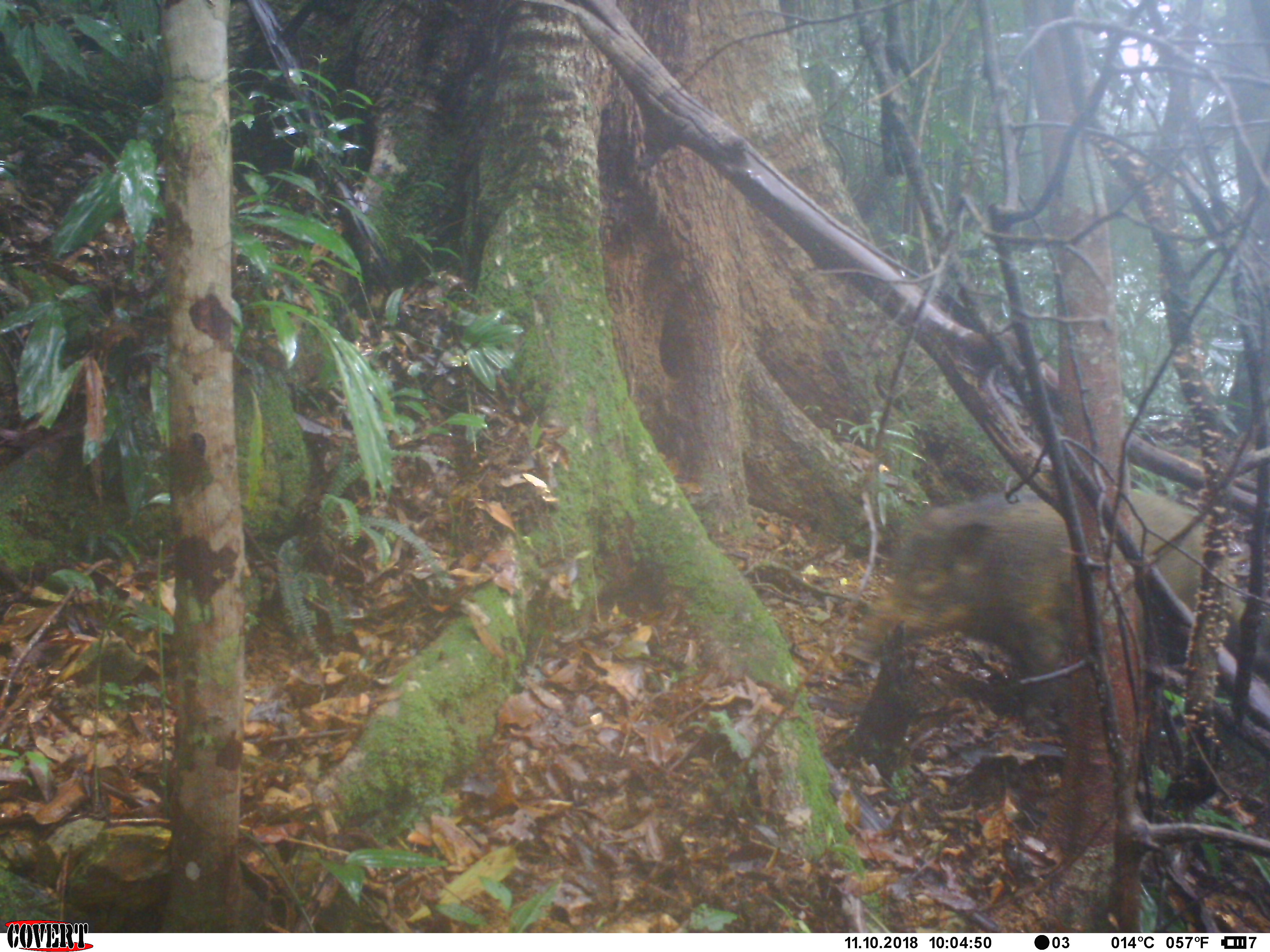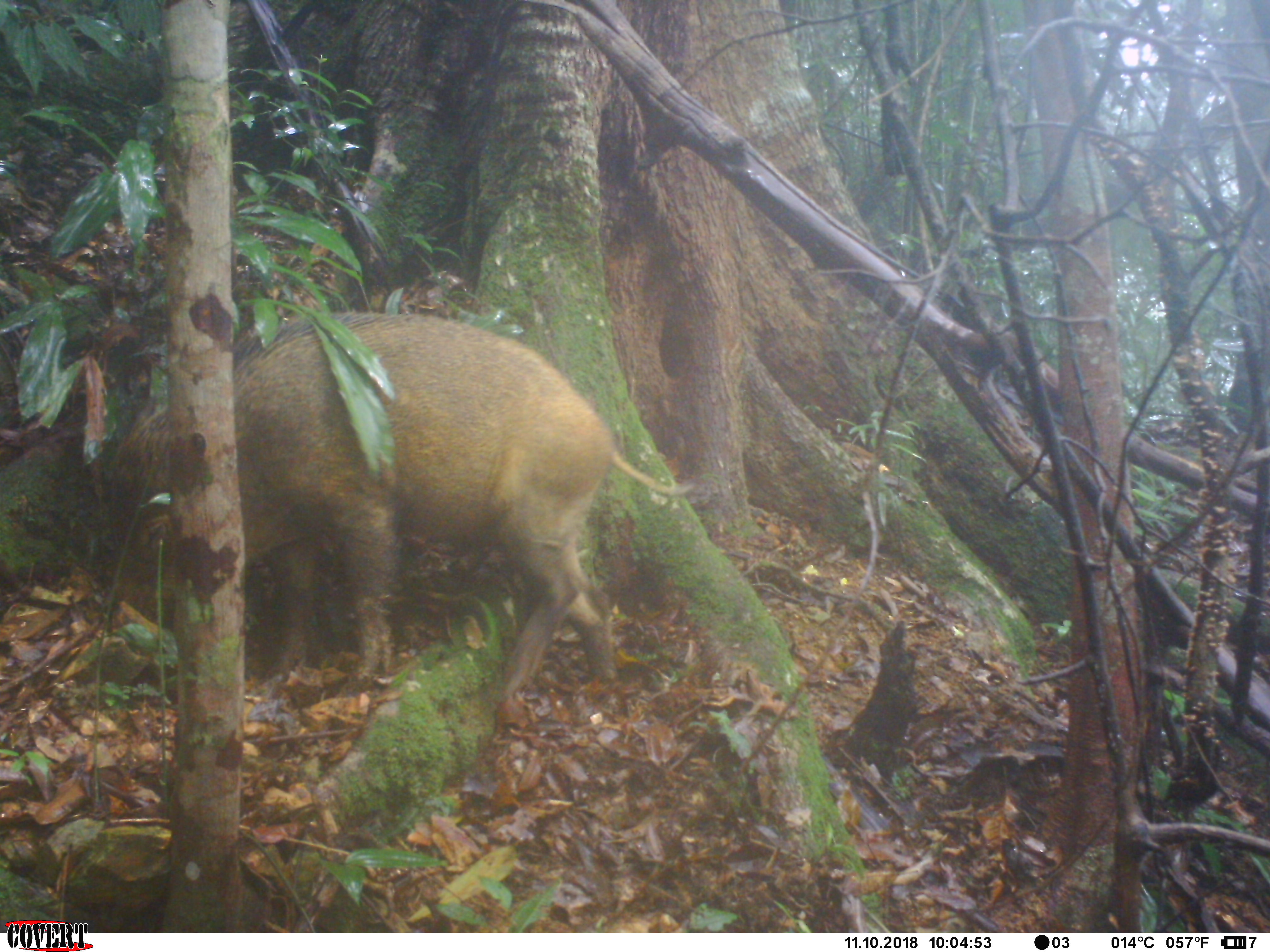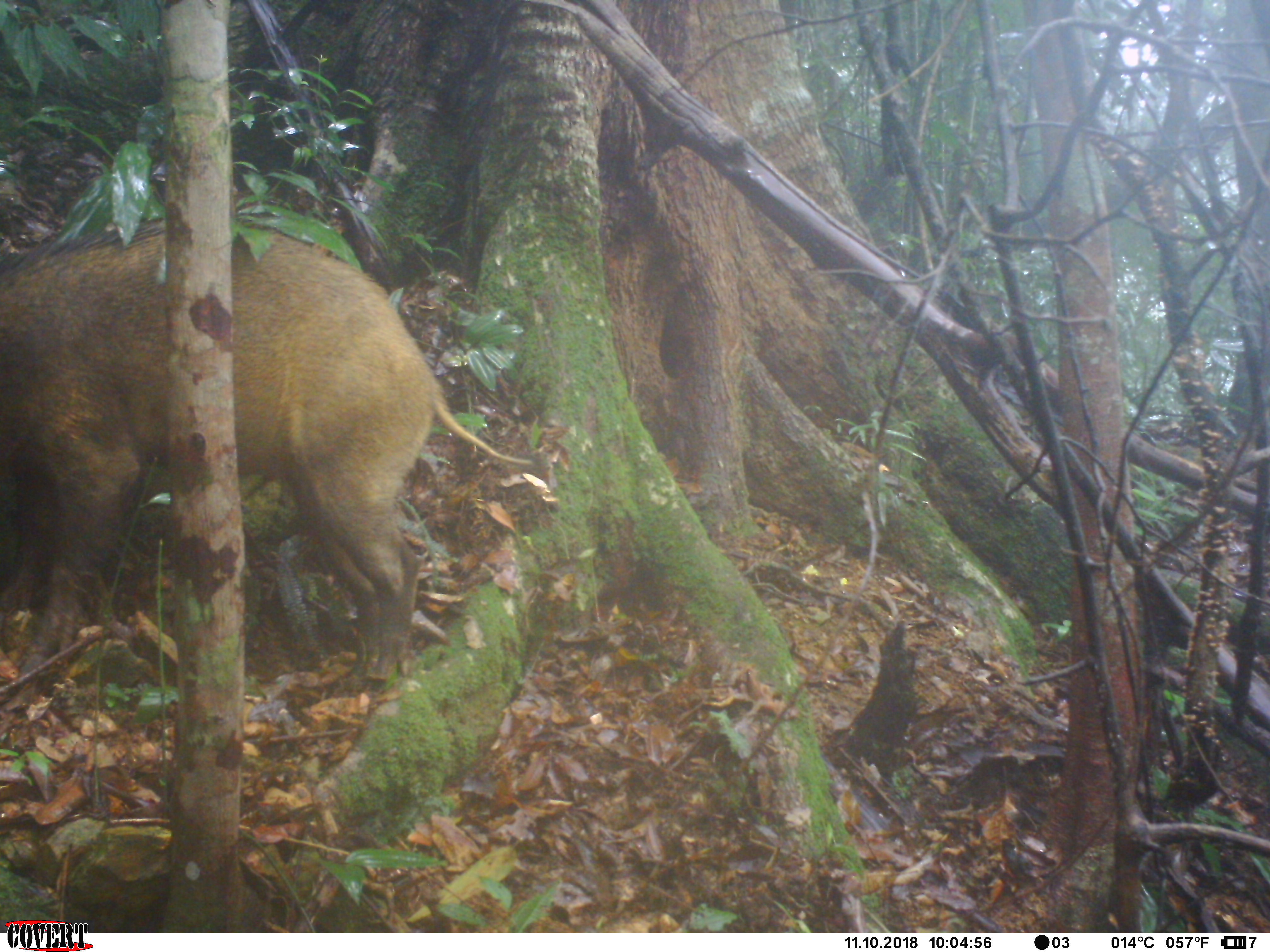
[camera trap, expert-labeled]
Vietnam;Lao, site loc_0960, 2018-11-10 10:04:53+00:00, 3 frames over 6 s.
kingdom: Animalia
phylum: Chordata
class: Mammalia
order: Artiodactyla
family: Suidae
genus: Sus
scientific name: Sus scrofa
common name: eurasian wild pig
Eurasian wild pig (Sus scrofa). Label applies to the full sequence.